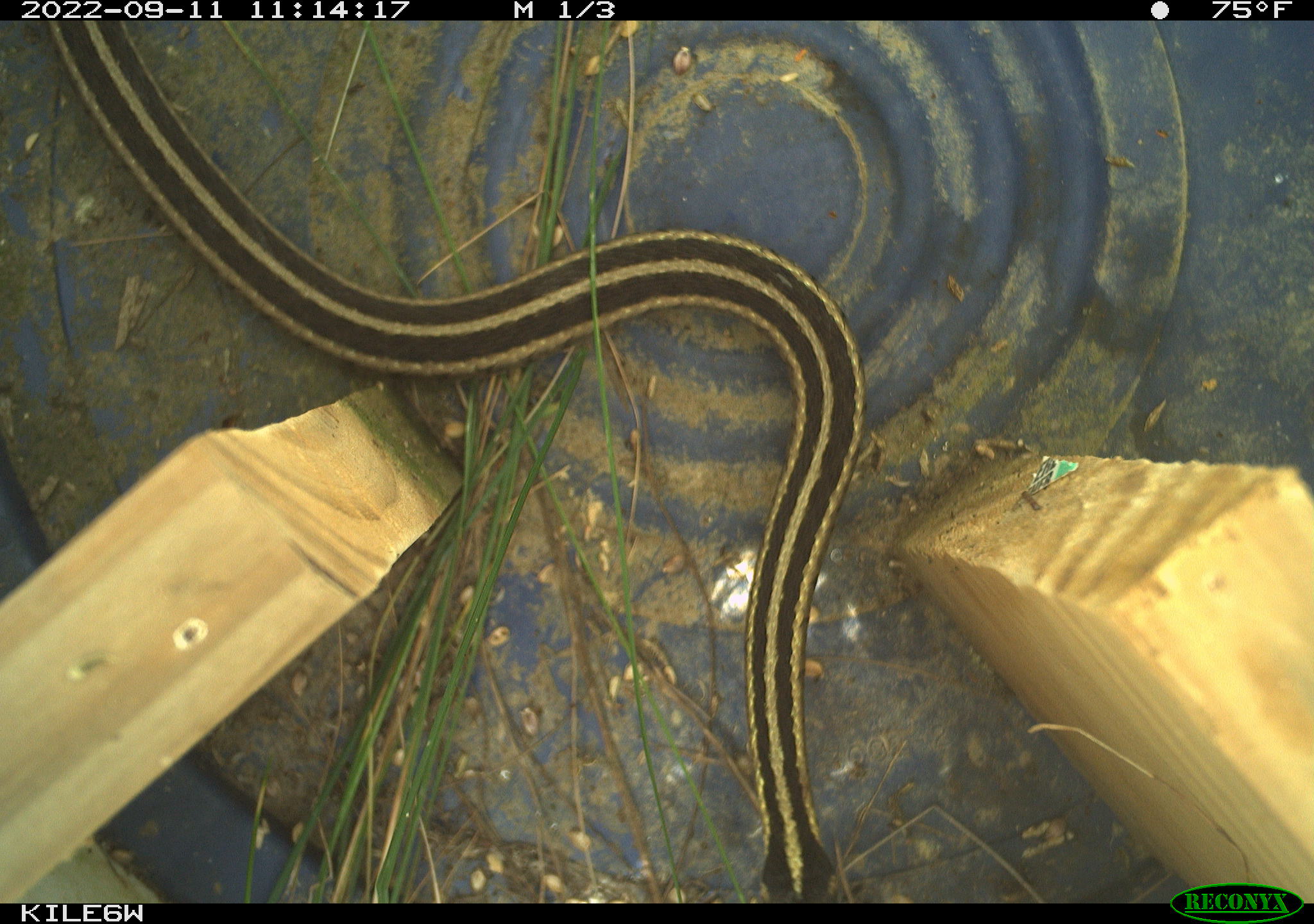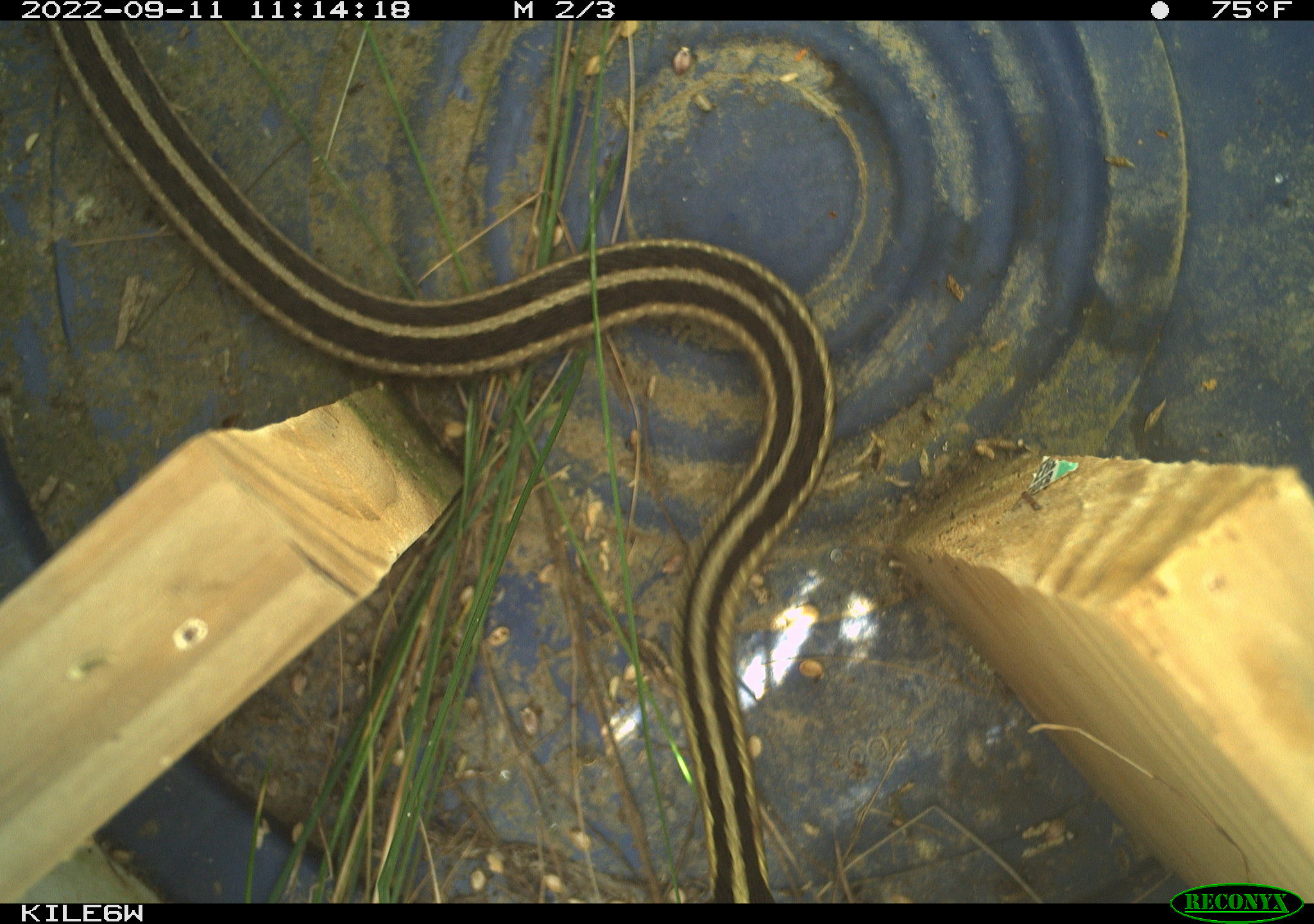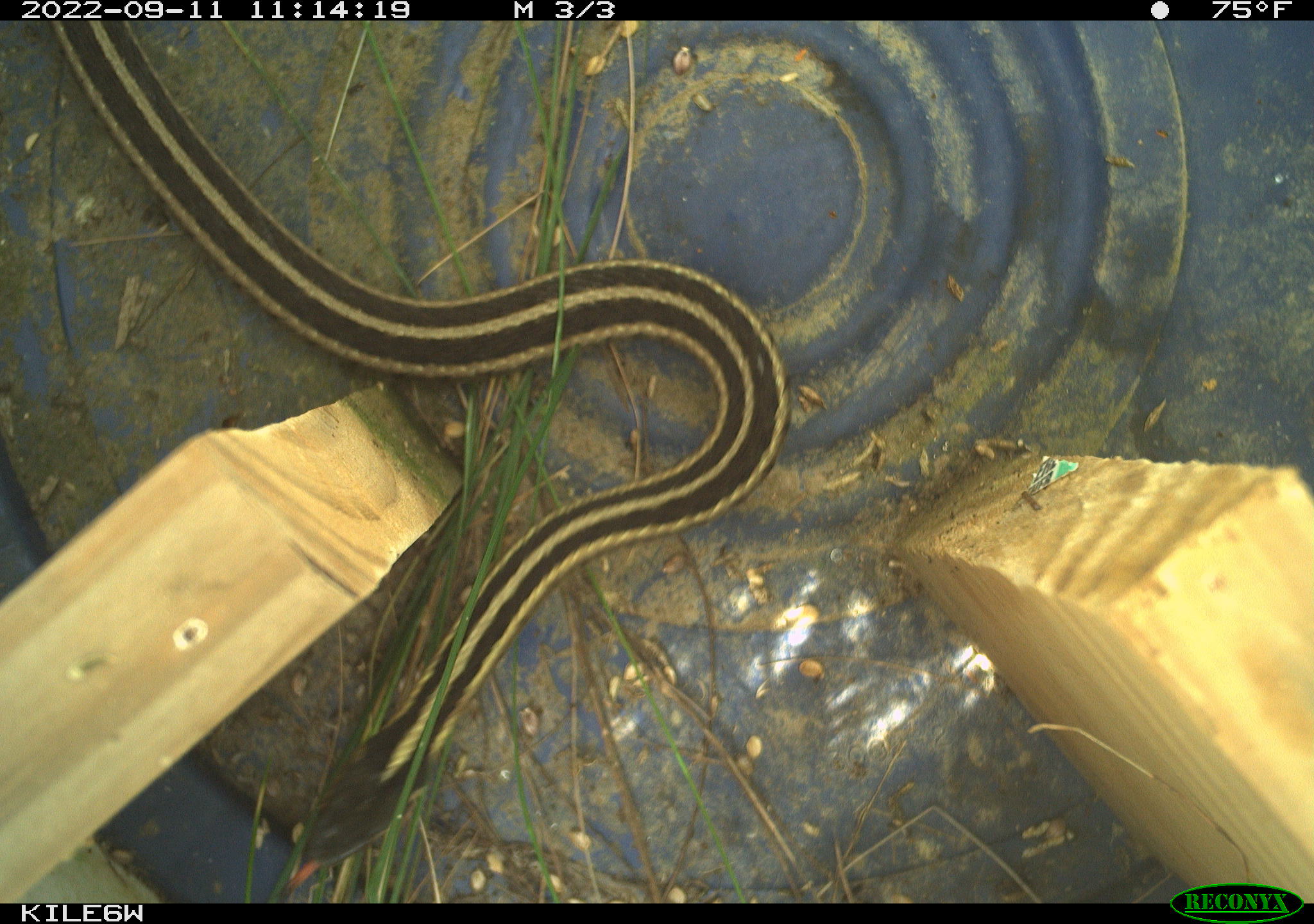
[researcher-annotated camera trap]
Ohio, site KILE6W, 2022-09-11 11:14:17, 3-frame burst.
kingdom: Animalia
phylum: Chordata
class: Reptilia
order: Squamata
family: Colubridae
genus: Thamnophis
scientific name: Thamnophis sirtalis sirtalis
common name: eastern gartersnake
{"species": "eastern gartersnake (Thamnophis sirtalis sirtalis)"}